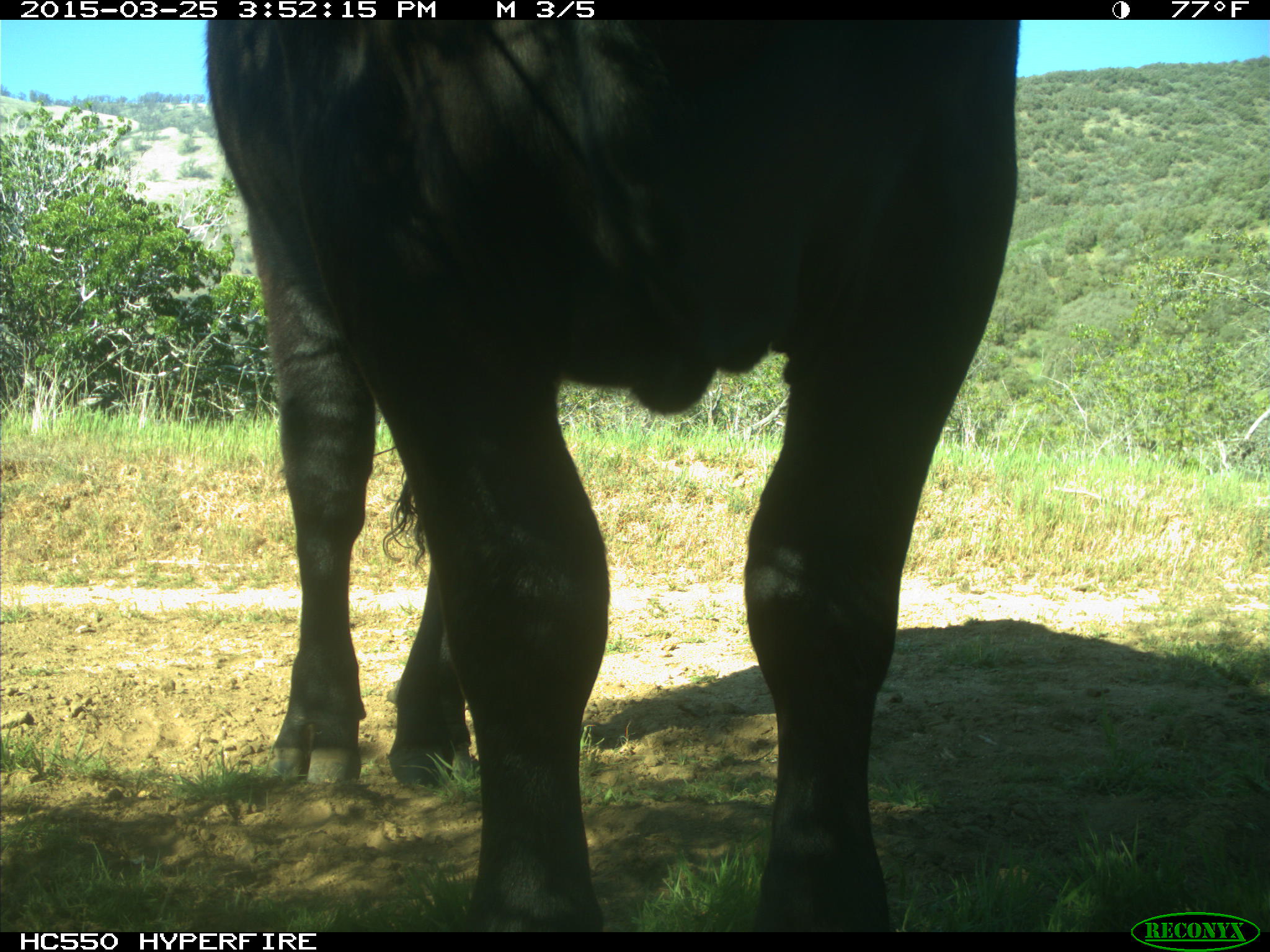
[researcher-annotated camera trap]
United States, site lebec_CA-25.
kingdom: Animalia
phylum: Chordata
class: Mammalia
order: Artiodactyla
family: Bovidae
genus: Bos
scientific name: Bos taurus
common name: domestic cow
Bos taurus (domestic cow).